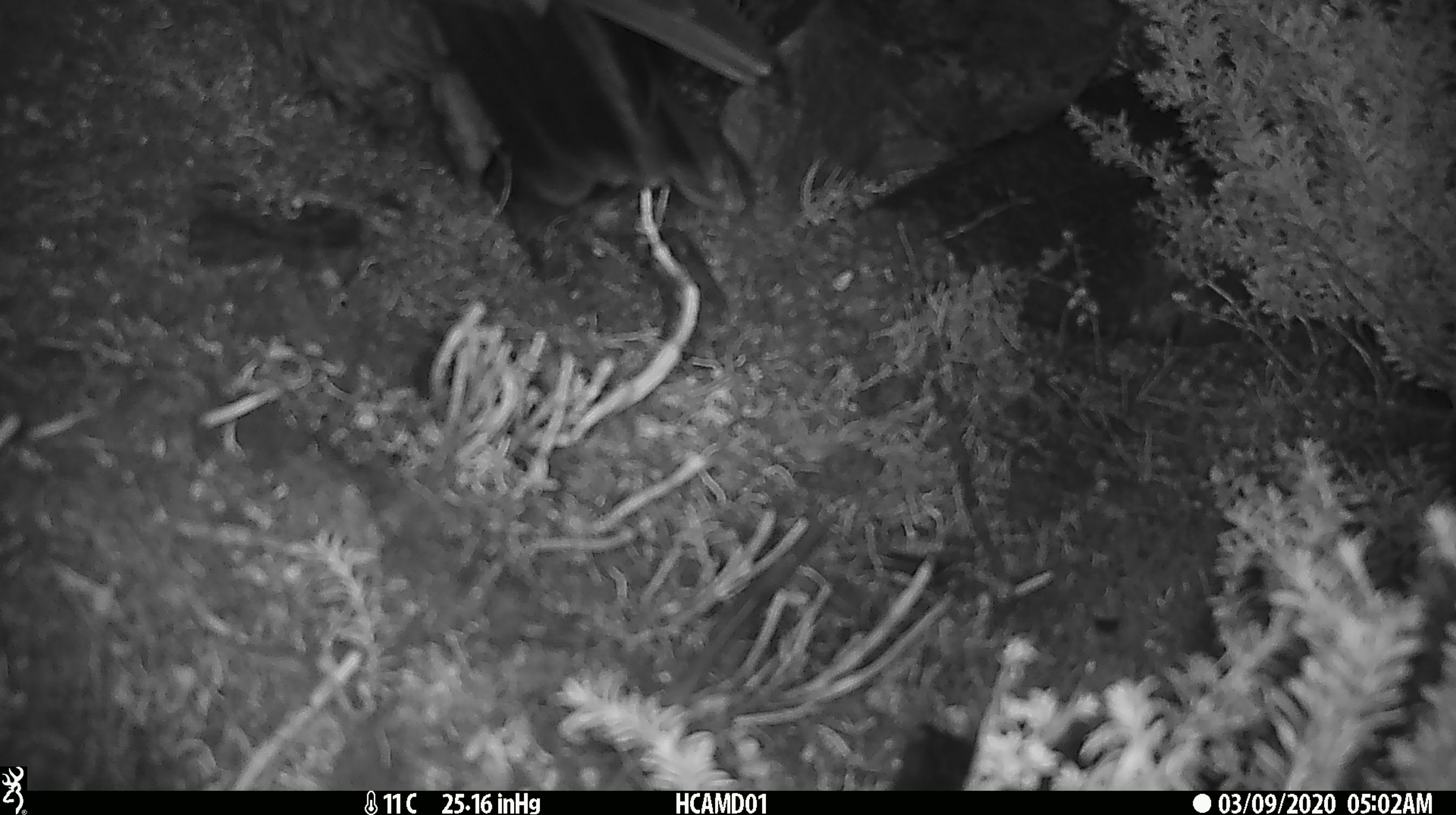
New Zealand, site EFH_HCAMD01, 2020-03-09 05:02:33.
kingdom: Animalia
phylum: Chordata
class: Aves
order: Psittaciformes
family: Strigopidae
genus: Nestor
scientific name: Nestor notabilis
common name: kea